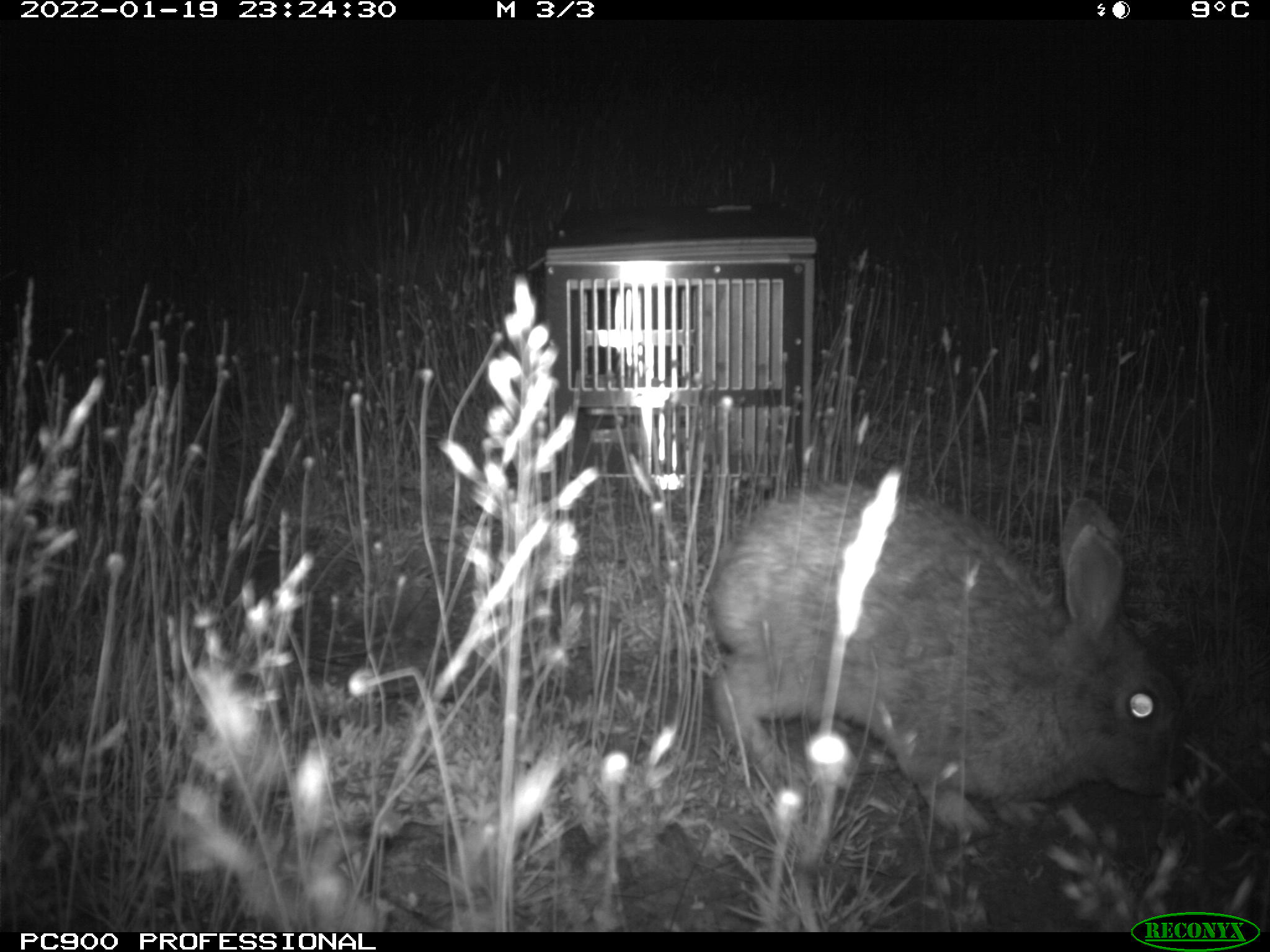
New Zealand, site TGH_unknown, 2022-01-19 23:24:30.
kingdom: Animalia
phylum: Chordata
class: Mammalia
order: Lagomorpha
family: Leporidae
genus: Oryctolagus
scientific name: Oryctolagus cuniculus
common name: european rabbit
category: rabbit